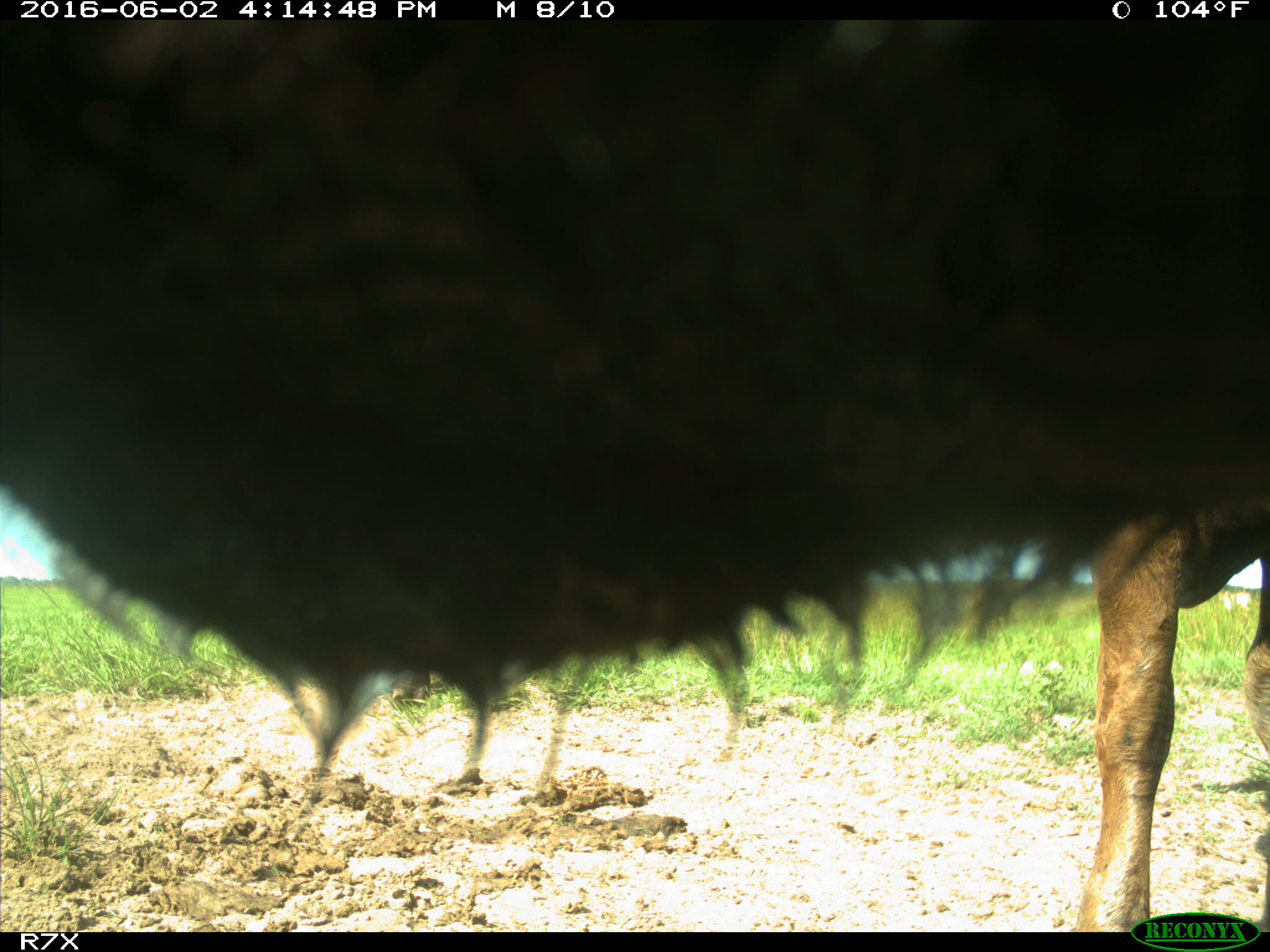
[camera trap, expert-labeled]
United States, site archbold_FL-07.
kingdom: Animalia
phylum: Chordata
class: Mammalia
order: Artiodactyla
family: Bovidae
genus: Bos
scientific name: Bos taurus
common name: domestic cow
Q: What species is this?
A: Bos taurus (domestic cow).